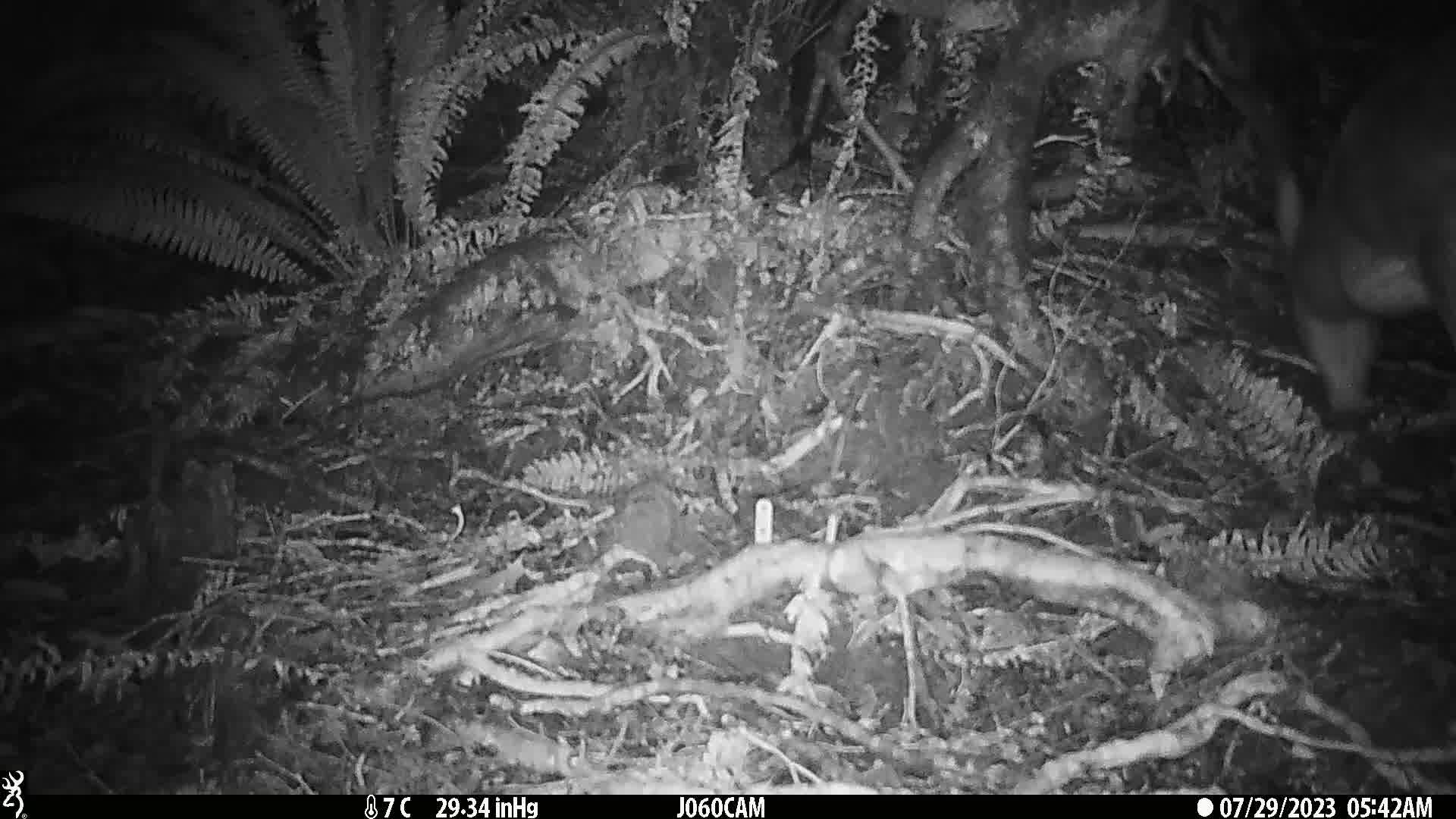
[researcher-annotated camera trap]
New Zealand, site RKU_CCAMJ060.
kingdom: Animalia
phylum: Chordata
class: Mammalia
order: Artiodactyla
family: Cervidae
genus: Odocoileus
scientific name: Odocoileus virginianus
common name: white-tailed deer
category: white tailed deer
White tailed deer (white-tailed deer) (Odocoileus virginianus).